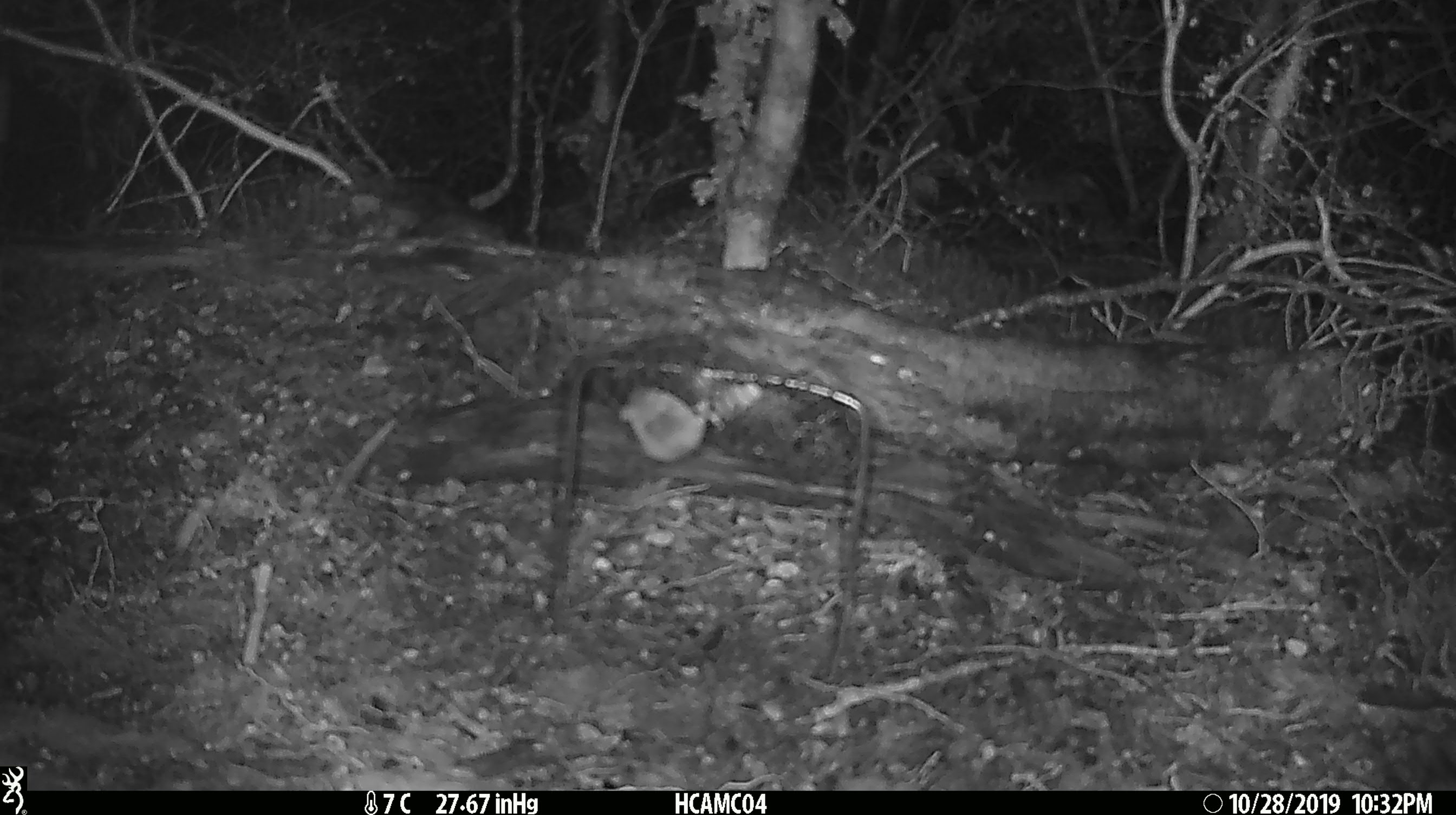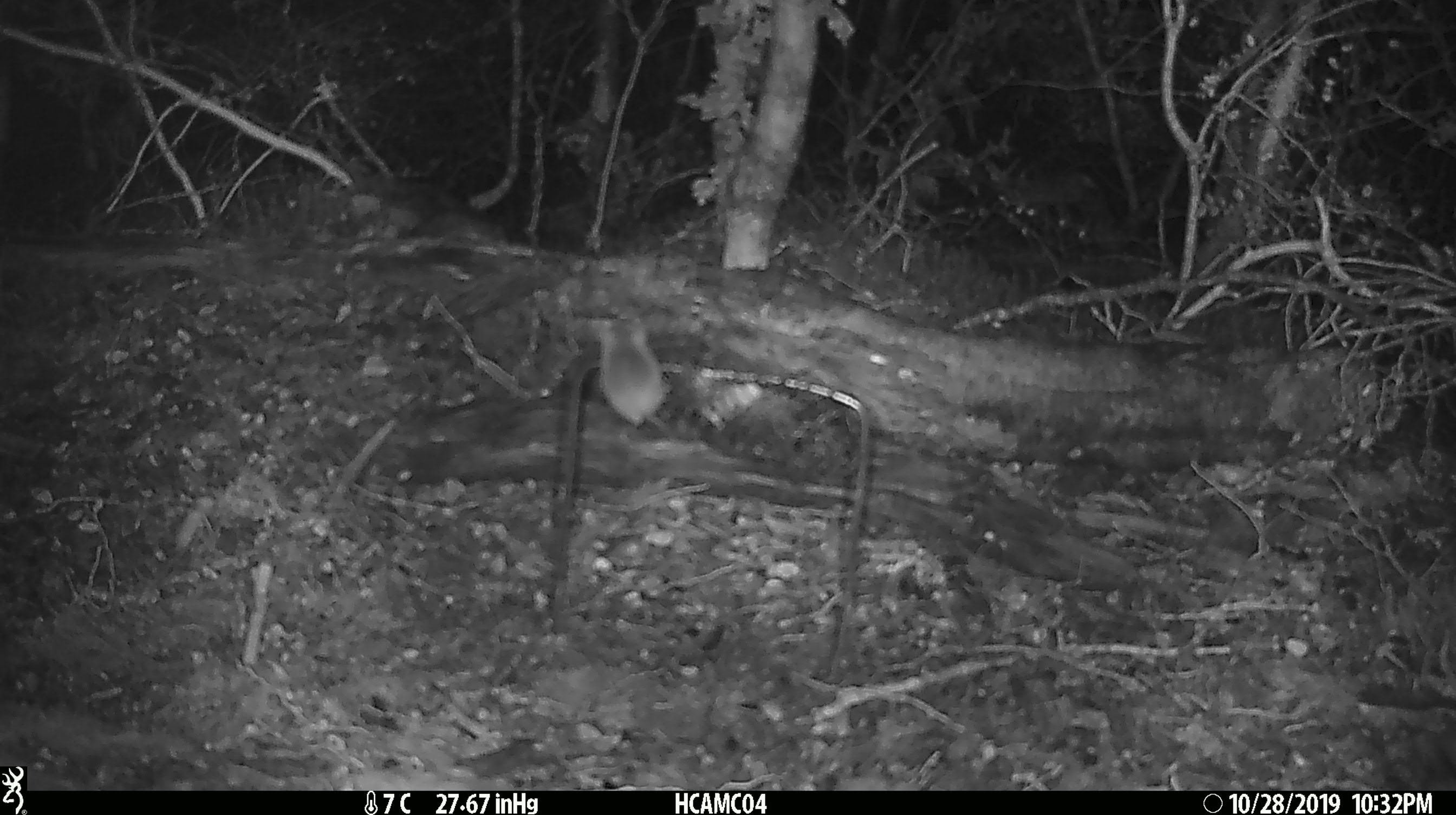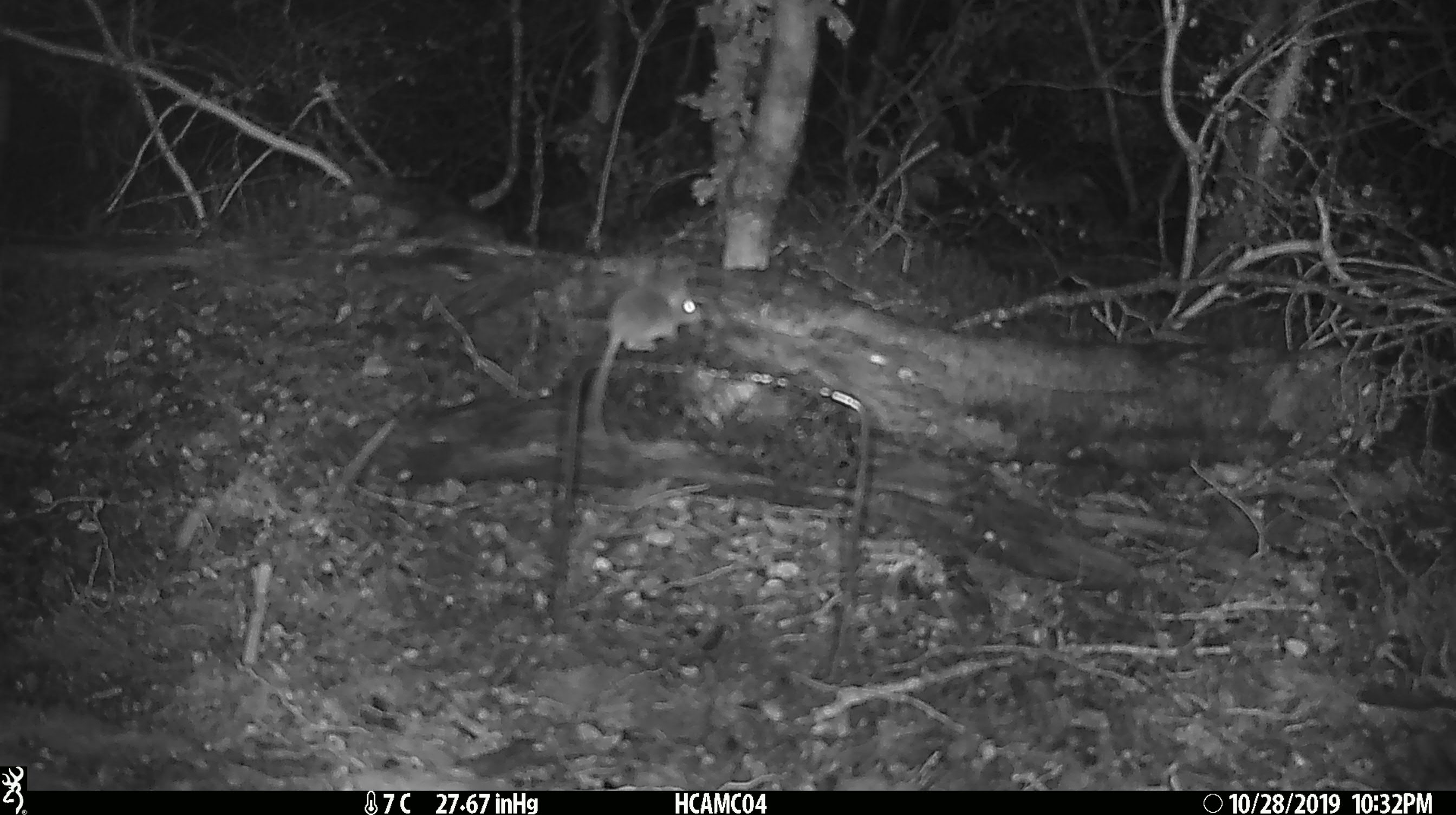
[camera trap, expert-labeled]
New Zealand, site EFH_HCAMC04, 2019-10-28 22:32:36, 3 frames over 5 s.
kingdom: Animalia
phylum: Chordata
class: Mammalia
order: Rodentia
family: Muridae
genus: Mus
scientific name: Mus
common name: mouse